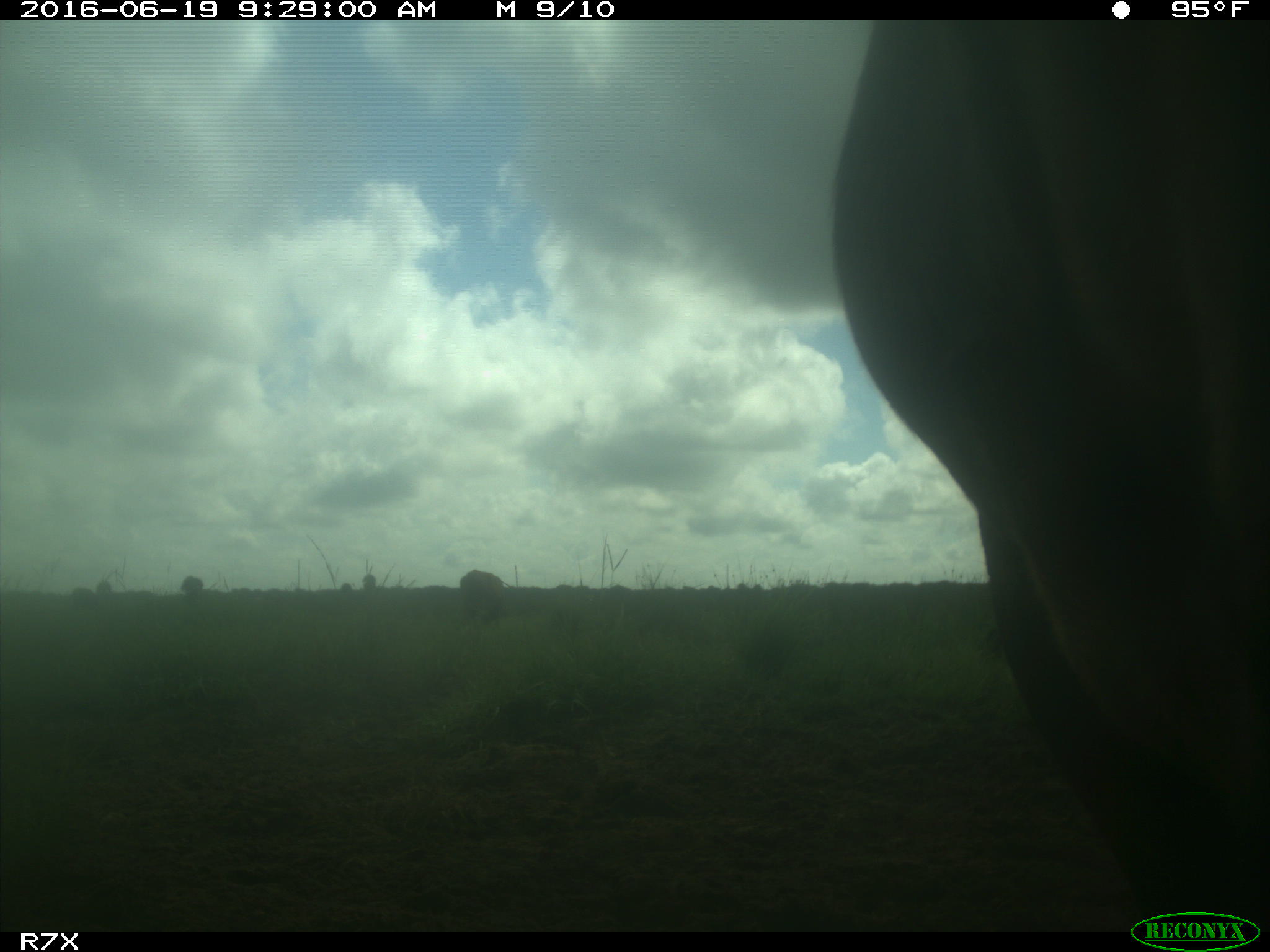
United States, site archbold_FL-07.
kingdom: Animalia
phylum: Chordata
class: Mammalia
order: Artiodactyla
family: Bovidae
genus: Bos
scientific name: Bos taurus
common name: domestic cow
Bos taurus (domestic cow).